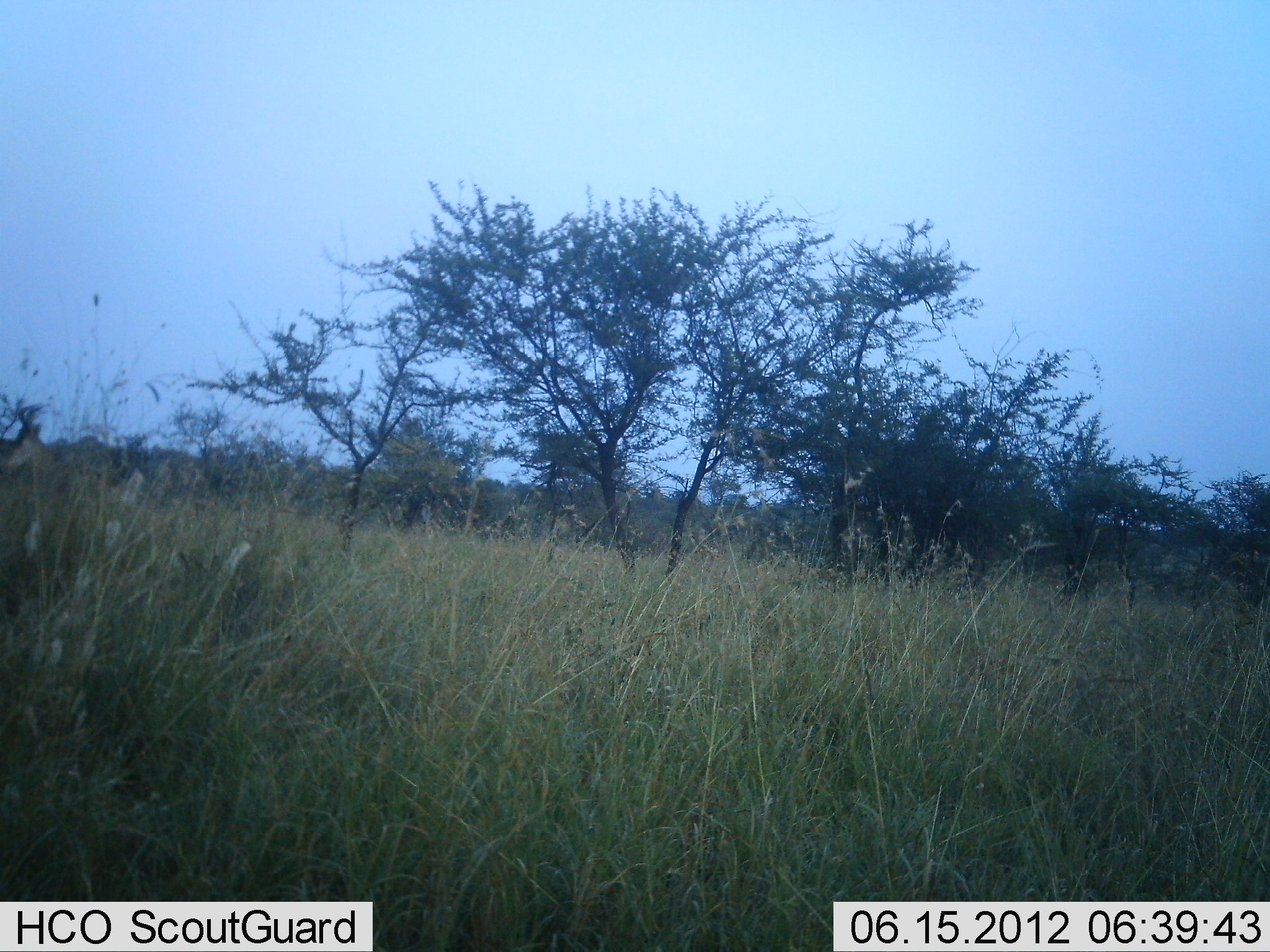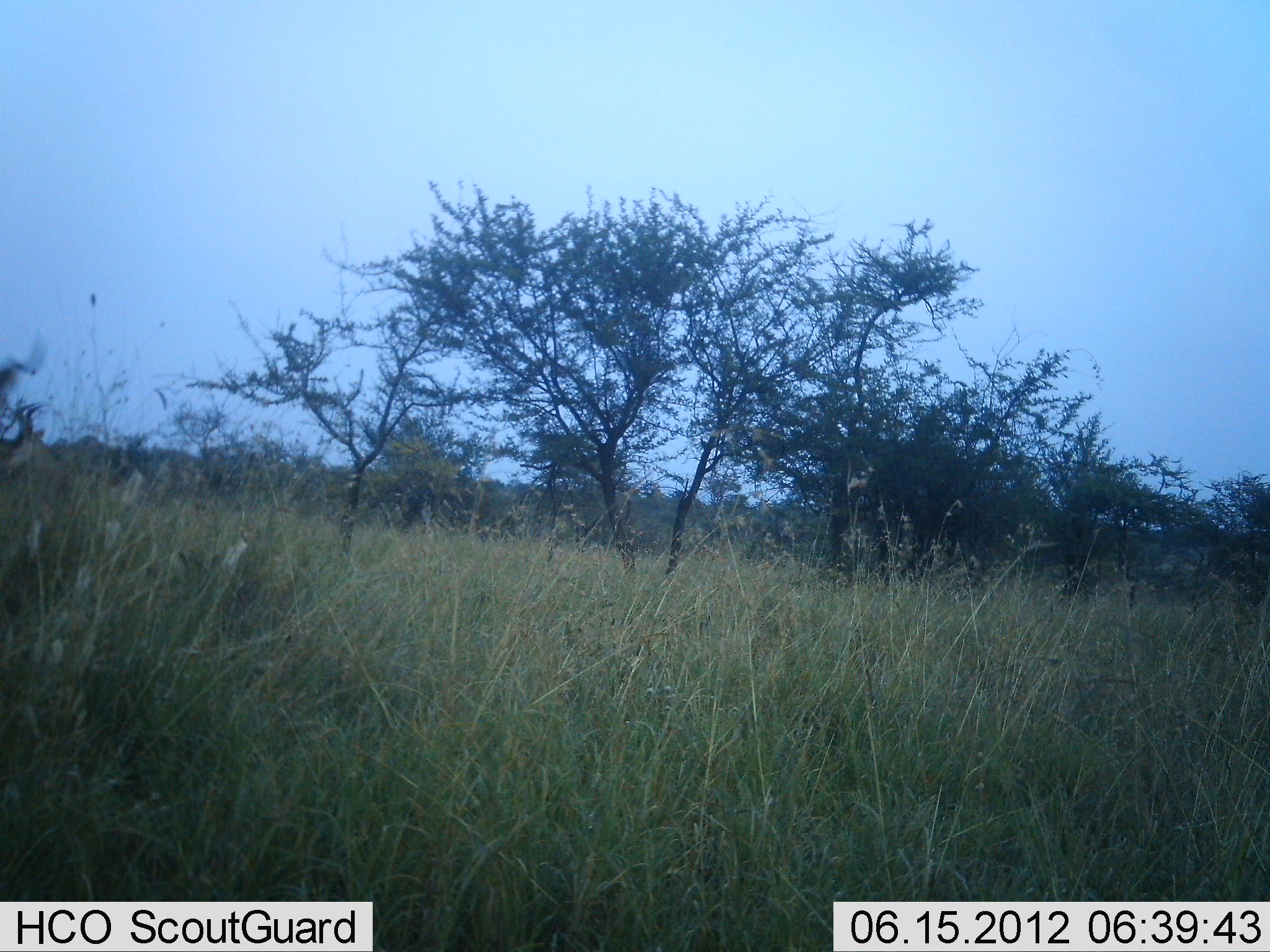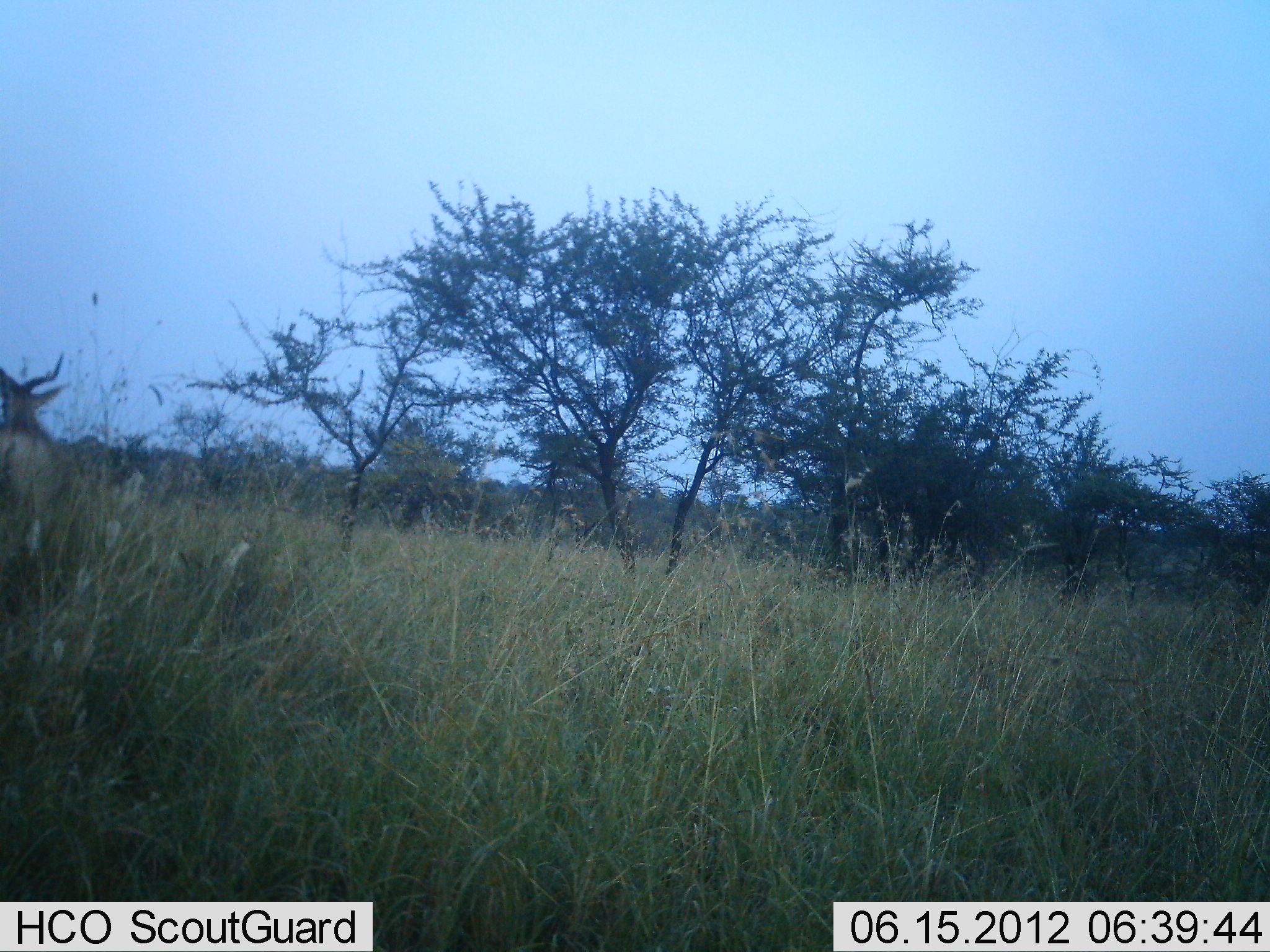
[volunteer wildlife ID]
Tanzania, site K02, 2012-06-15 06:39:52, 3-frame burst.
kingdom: Animalia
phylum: Chordata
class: Mammalia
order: Artiodactyla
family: Bovidae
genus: Alcelaphus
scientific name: Alcelaphus buselaphus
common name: hartebeest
Hartebeest (Alcelaphus buselaphus), count 2. Behavior (volunteer vote fractions): standing 50%, resting 0%, moving 88%, interacting 0%. Young present (vote fraction): 0%. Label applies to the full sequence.